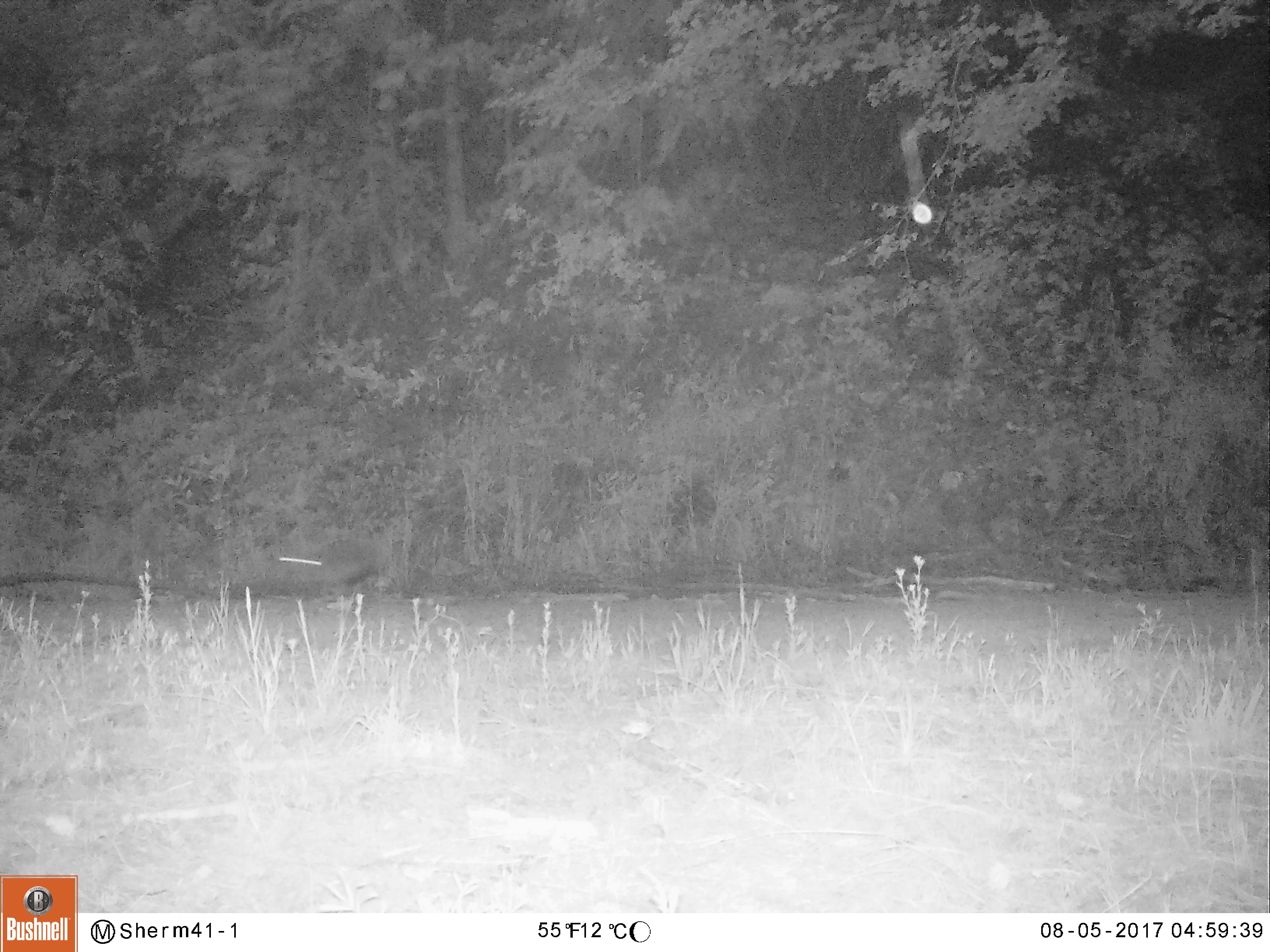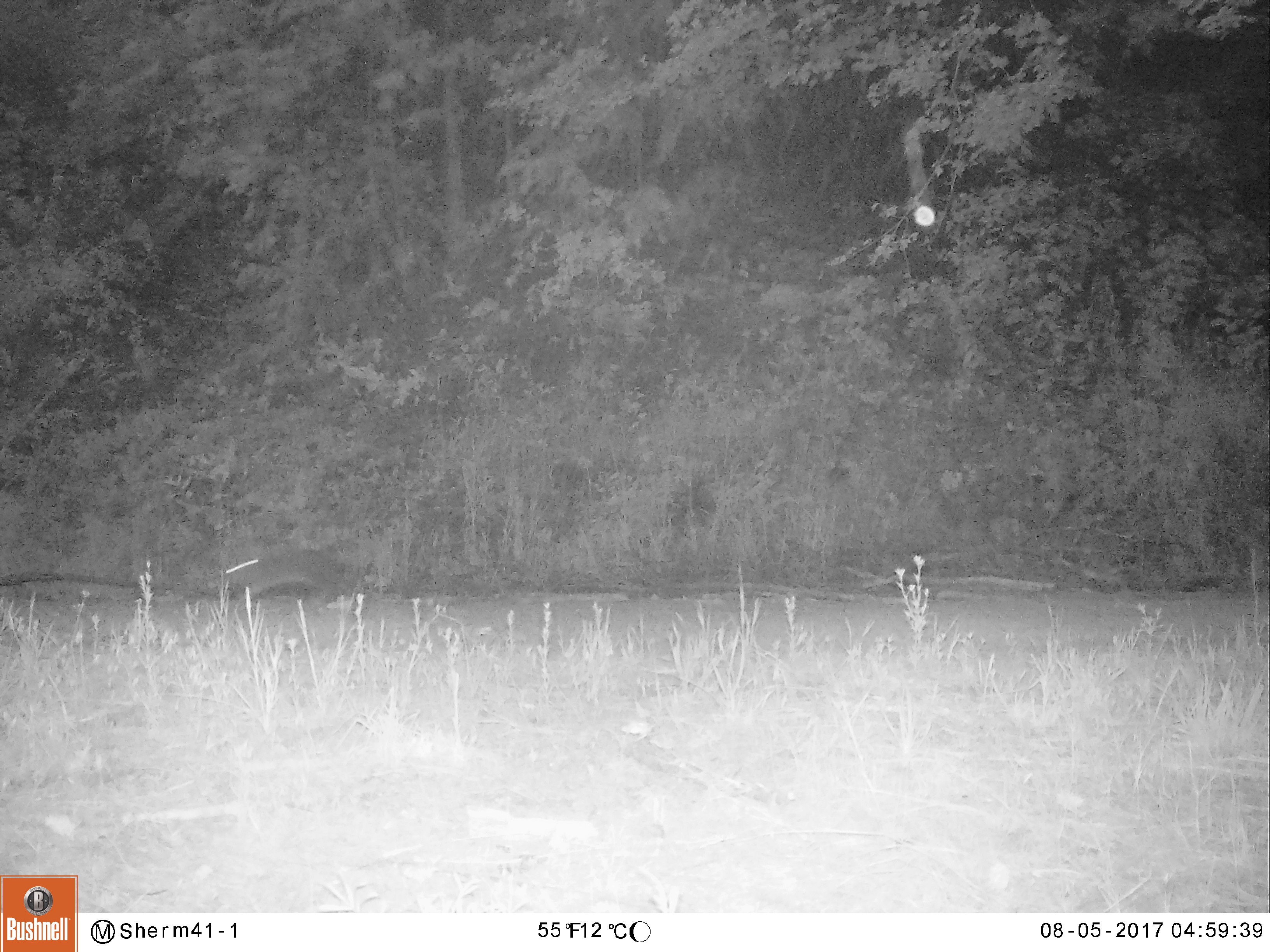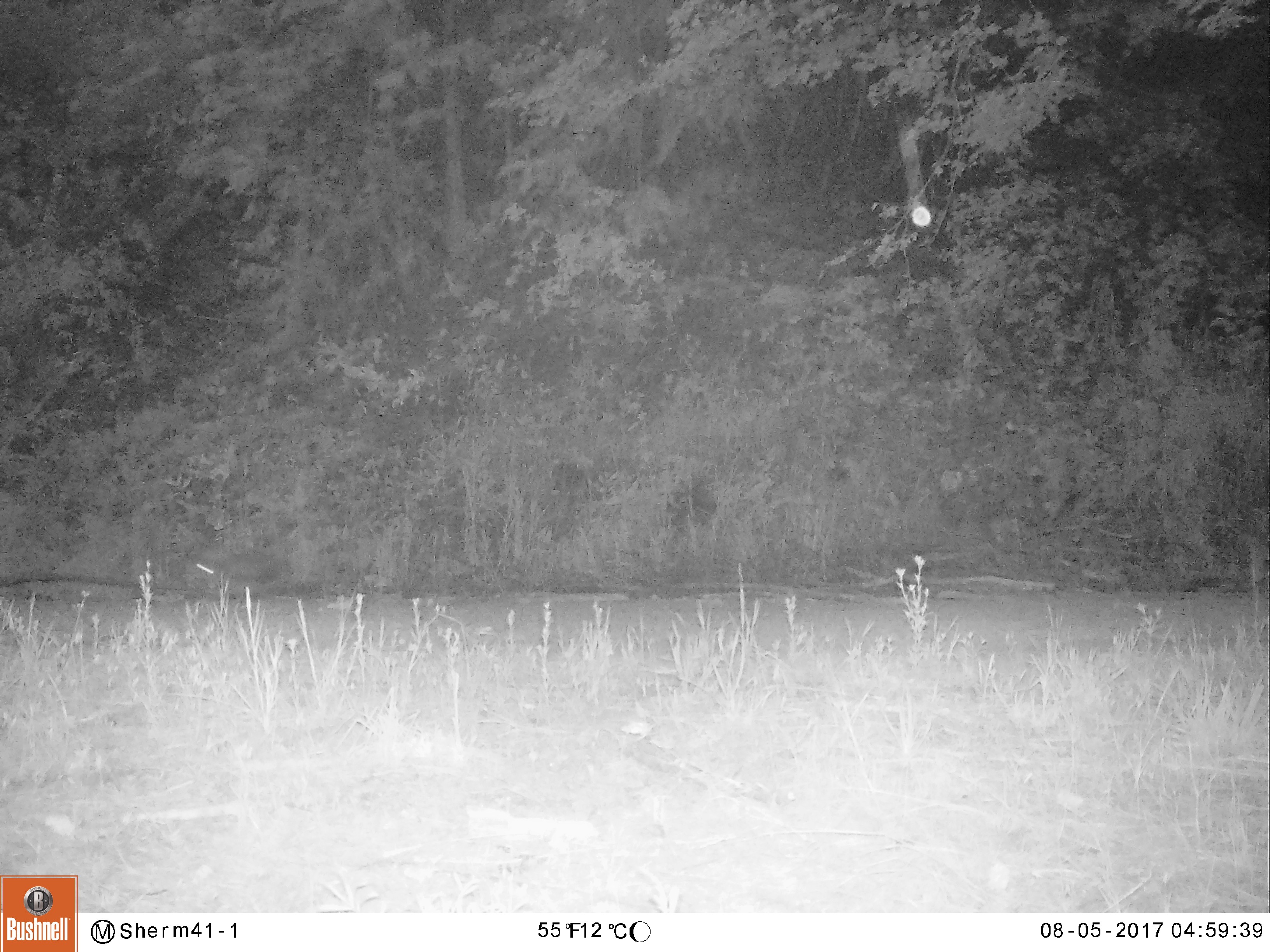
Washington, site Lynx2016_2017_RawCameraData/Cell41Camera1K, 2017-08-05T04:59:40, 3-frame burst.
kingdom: Animalia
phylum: Chordata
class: Mammalia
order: Lagomorpha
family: Leporidae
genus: Lepus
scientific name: Lepus americanus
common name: snowshoe hare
Lepus americanus (snowshoe hare). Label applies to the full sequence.